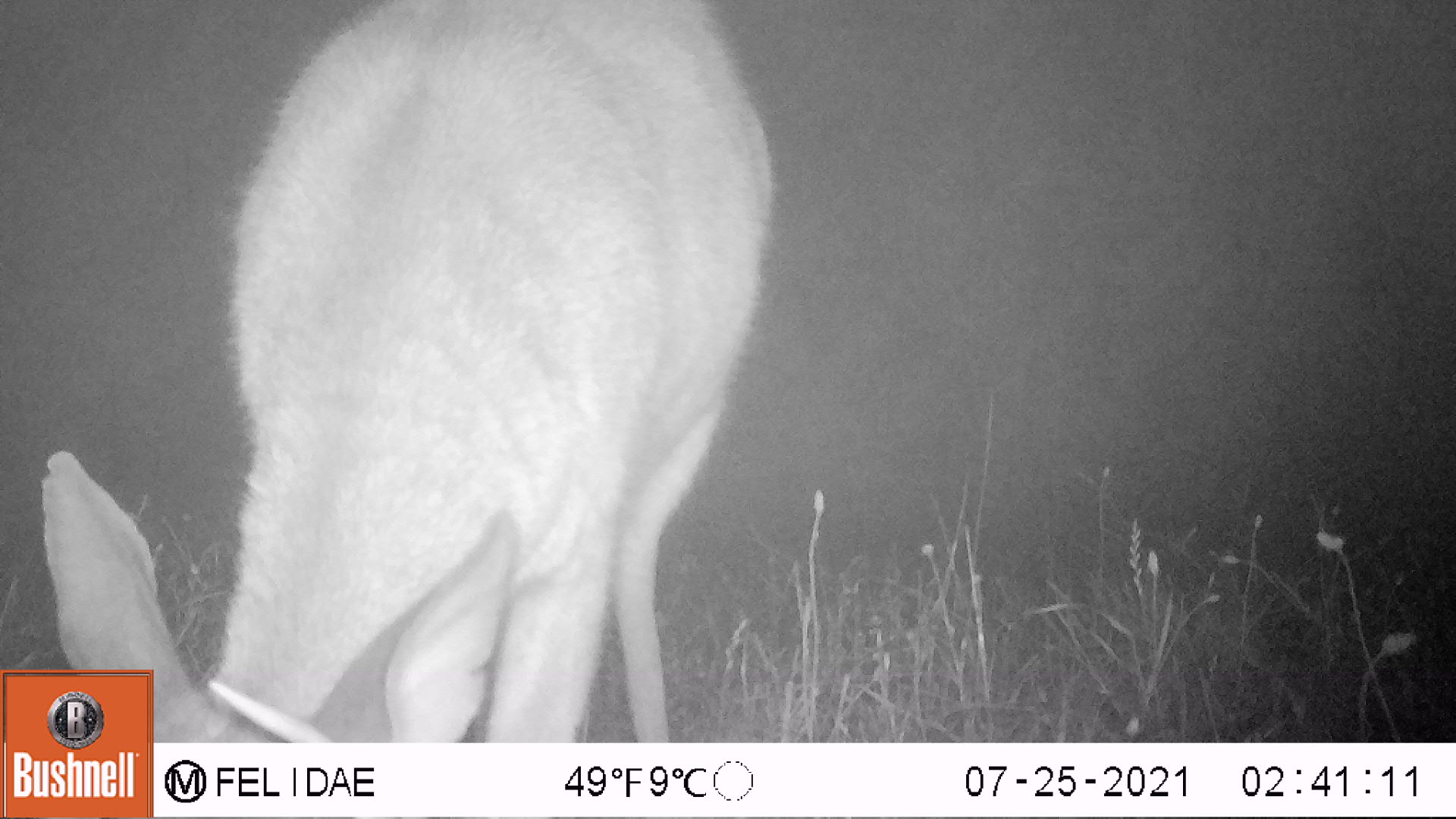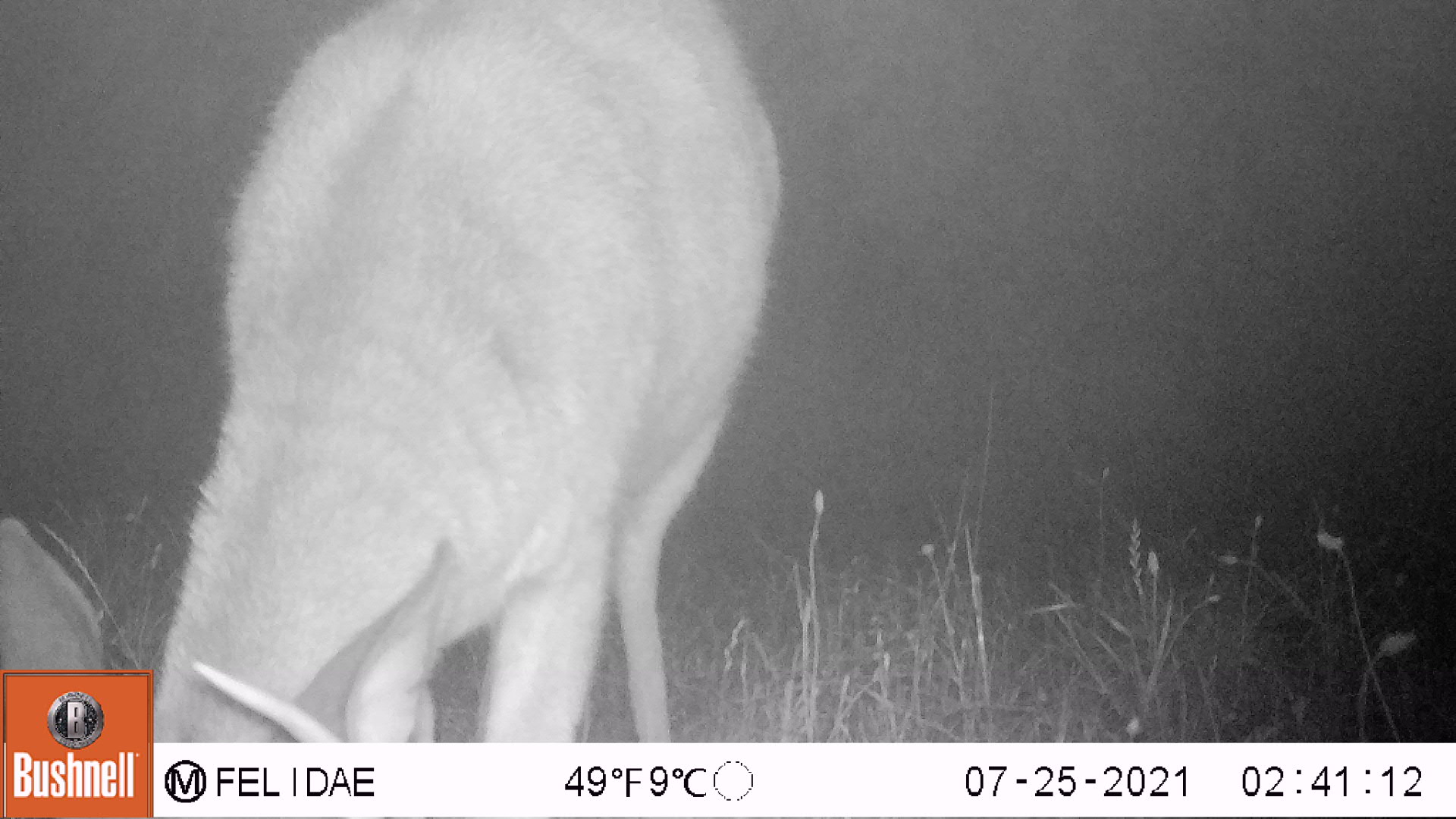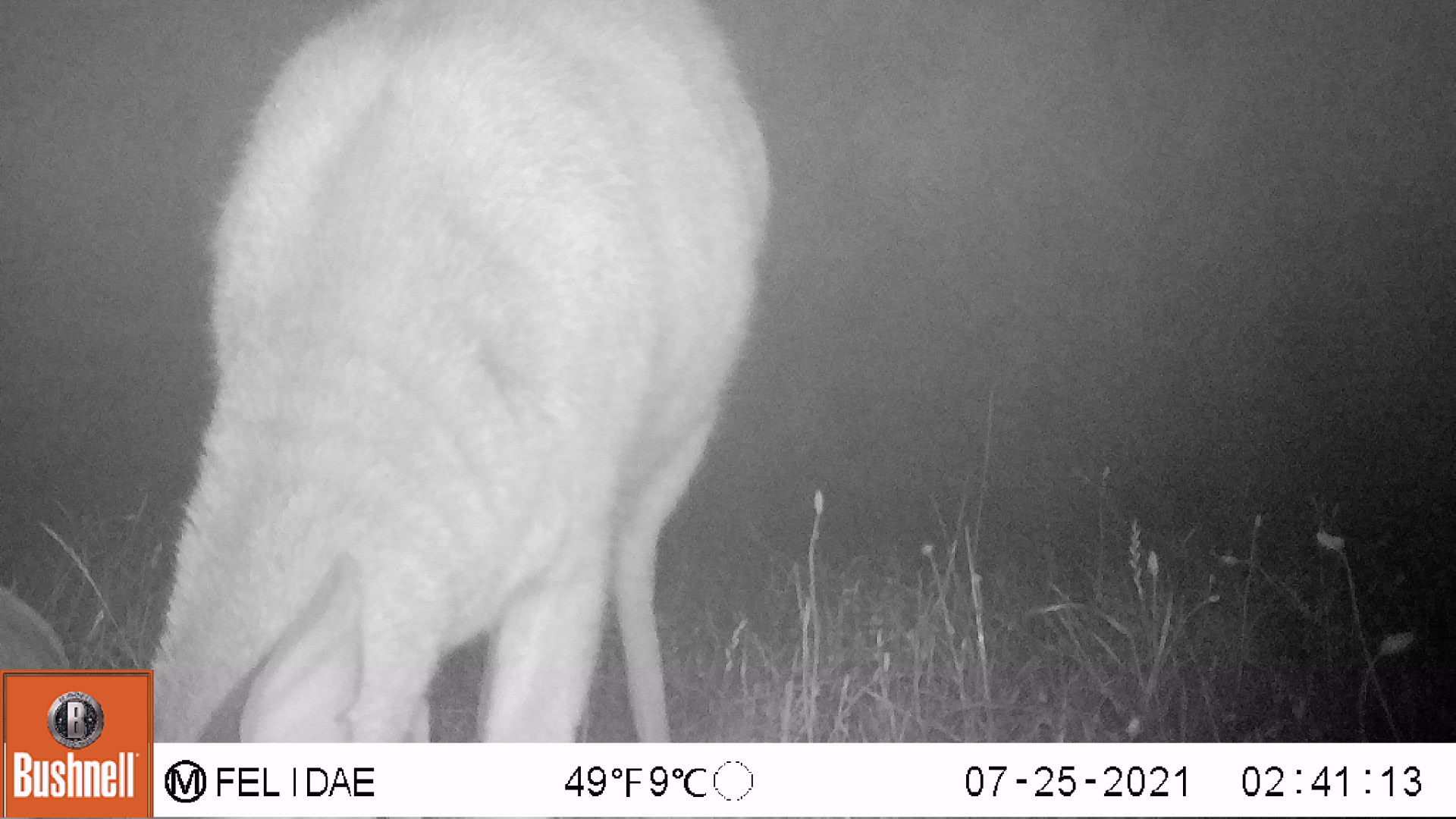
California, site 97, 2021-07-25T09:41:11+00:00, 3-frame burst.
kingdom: Animalia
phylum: Chordata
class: Mammalia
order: Artiodactyla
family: Cervidae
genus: Odocoileus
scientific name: Odocoileus hemionus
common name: mule deer